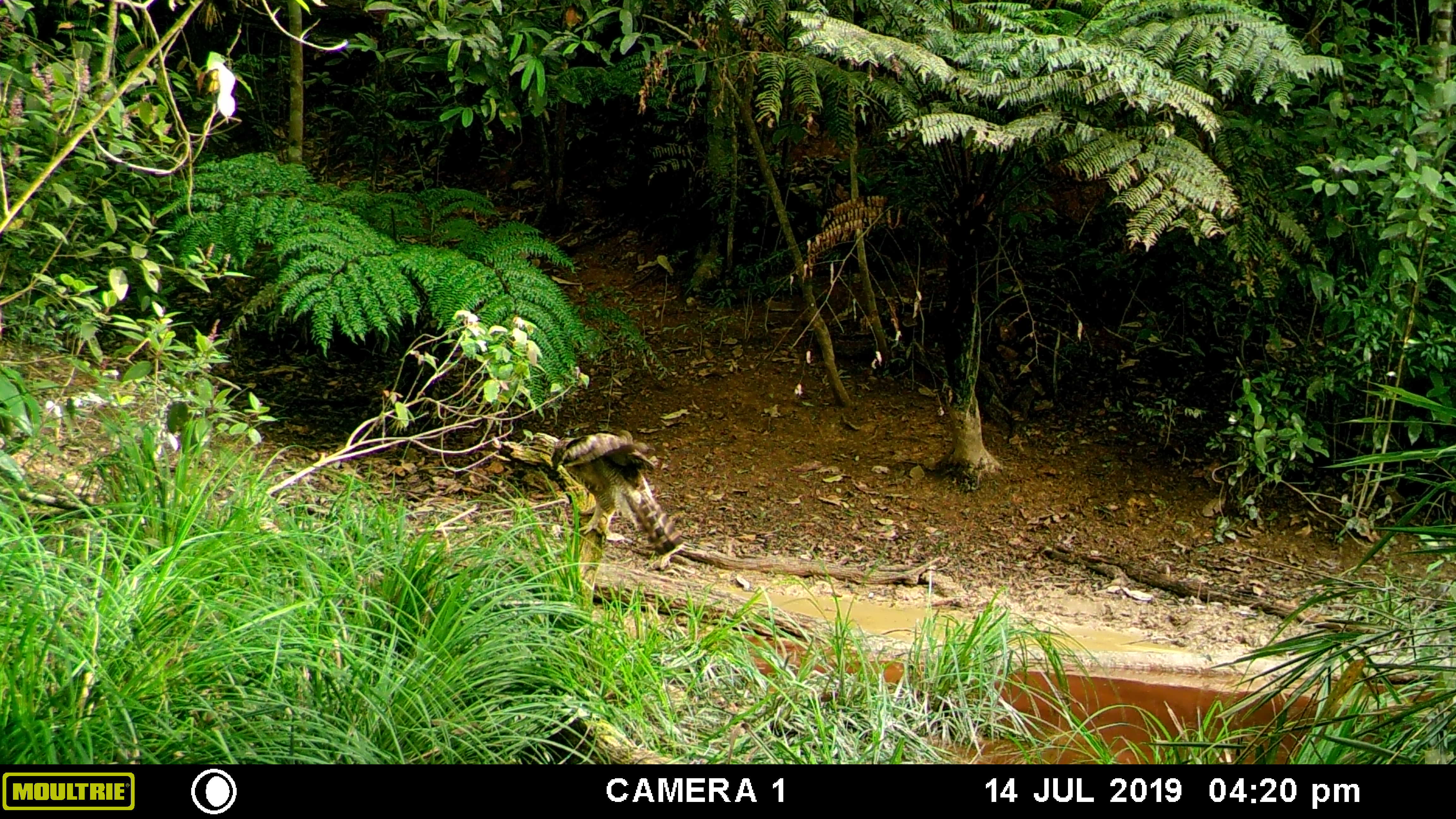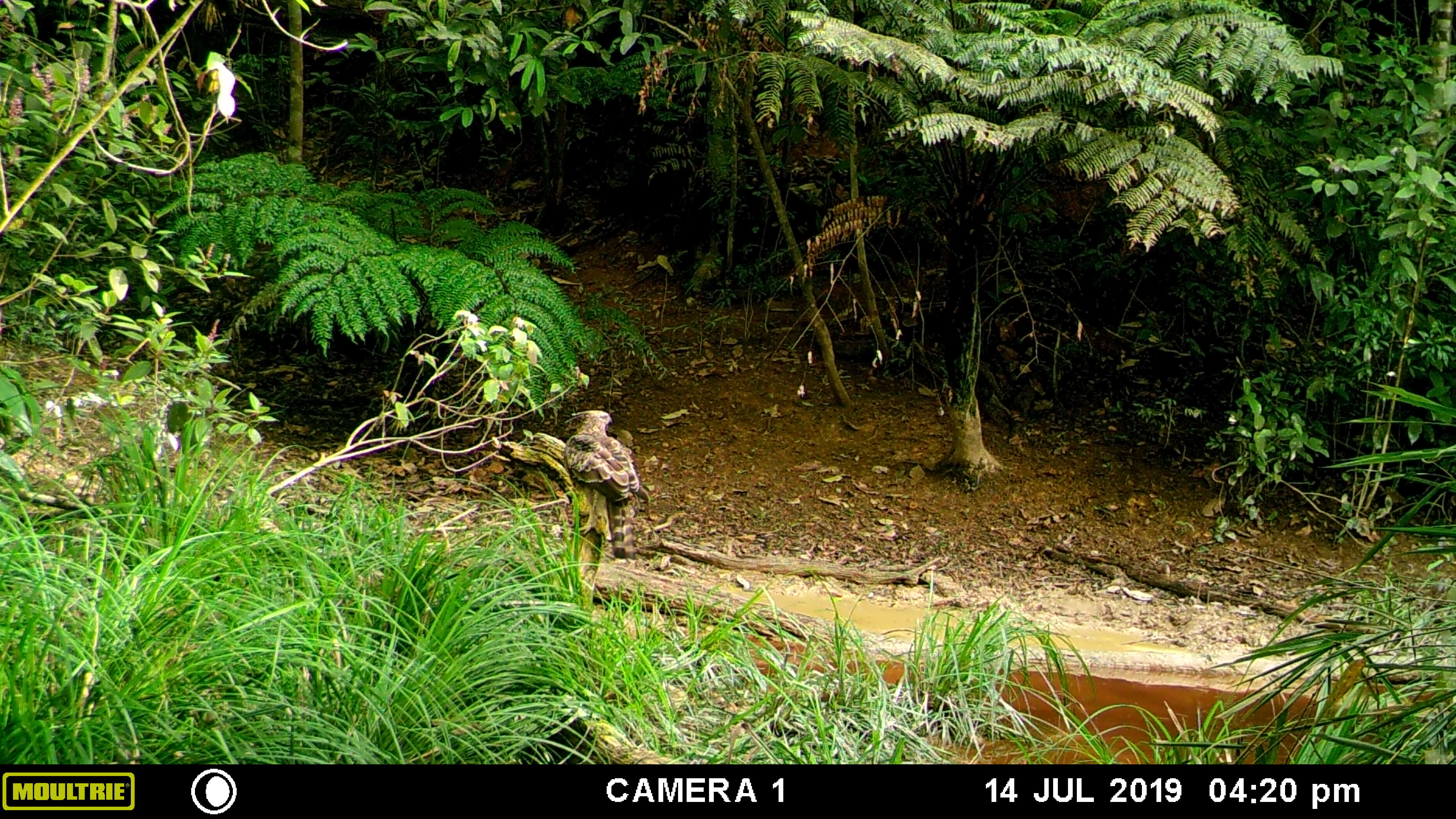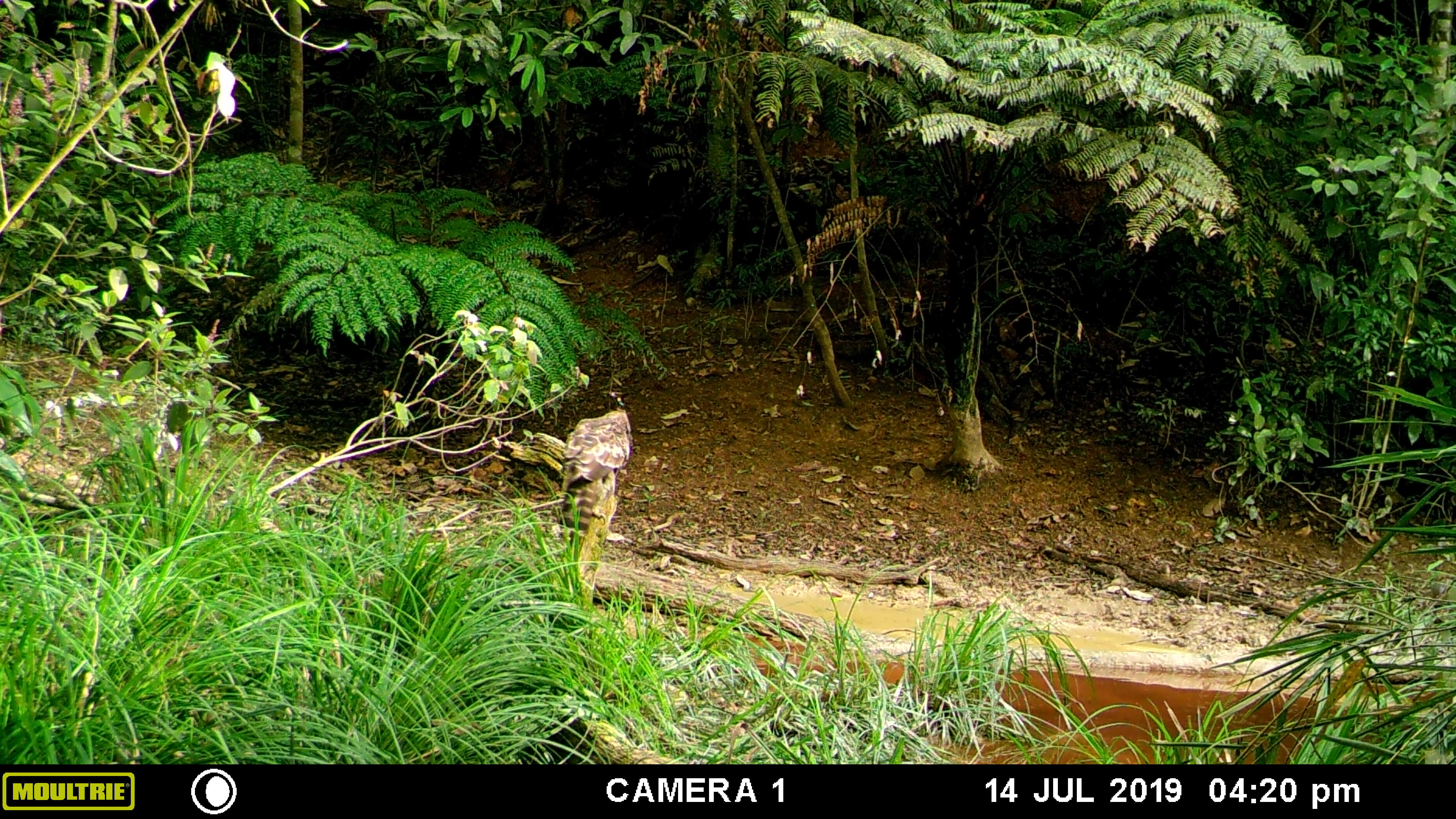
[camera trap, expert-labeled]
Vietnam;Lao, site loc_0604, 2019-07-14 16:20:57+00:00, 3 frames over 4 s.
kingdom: Animalia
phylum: Chordata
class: Aves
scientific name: Aves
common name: bird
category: unidentified bird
Unidentified bird (bird) (Aves). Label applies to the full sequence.